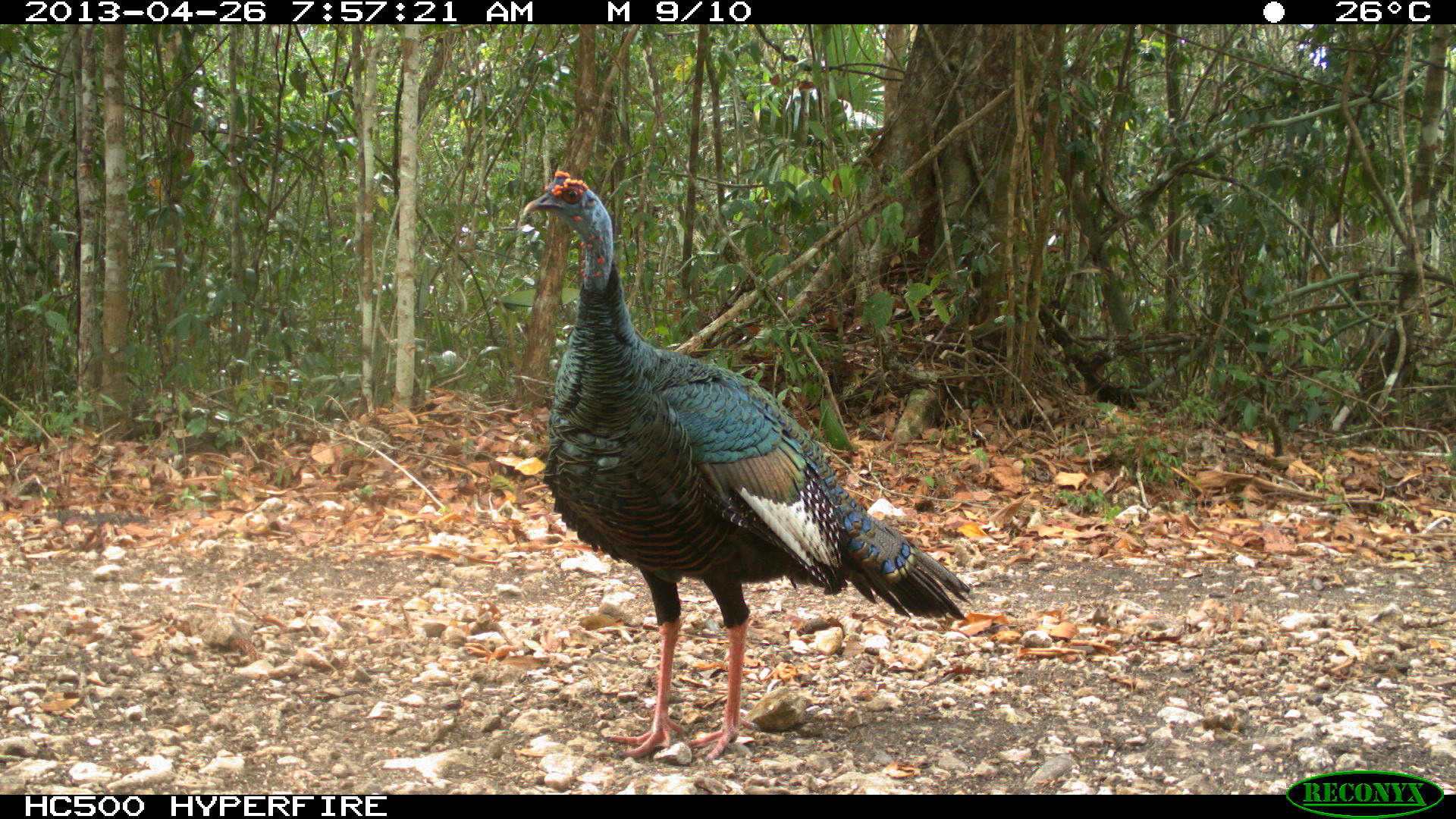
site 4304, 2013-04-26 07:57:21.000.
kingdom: Animalia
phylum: Chordata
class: Aves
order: Galliformes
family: Phasianidae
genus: Meleagris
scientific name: Meleagris ocellata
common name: ocellated turkey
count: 3